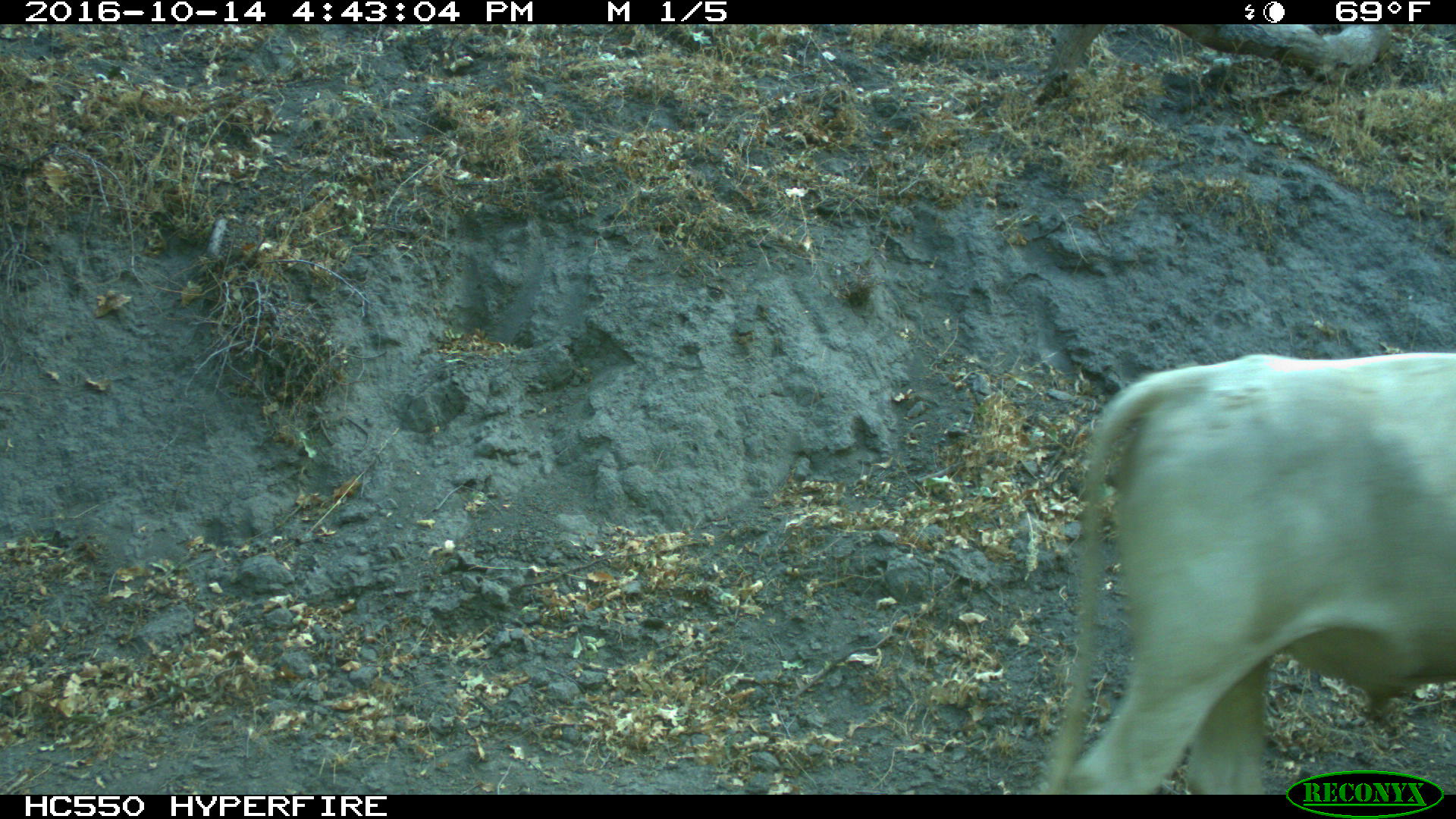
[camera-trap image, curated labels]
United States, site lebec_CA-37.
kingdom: Animalia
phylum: Chordata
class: Mammalia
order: Artiodactyla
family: Bovidae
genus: Bos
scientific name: Bos taurus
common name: domestic cow